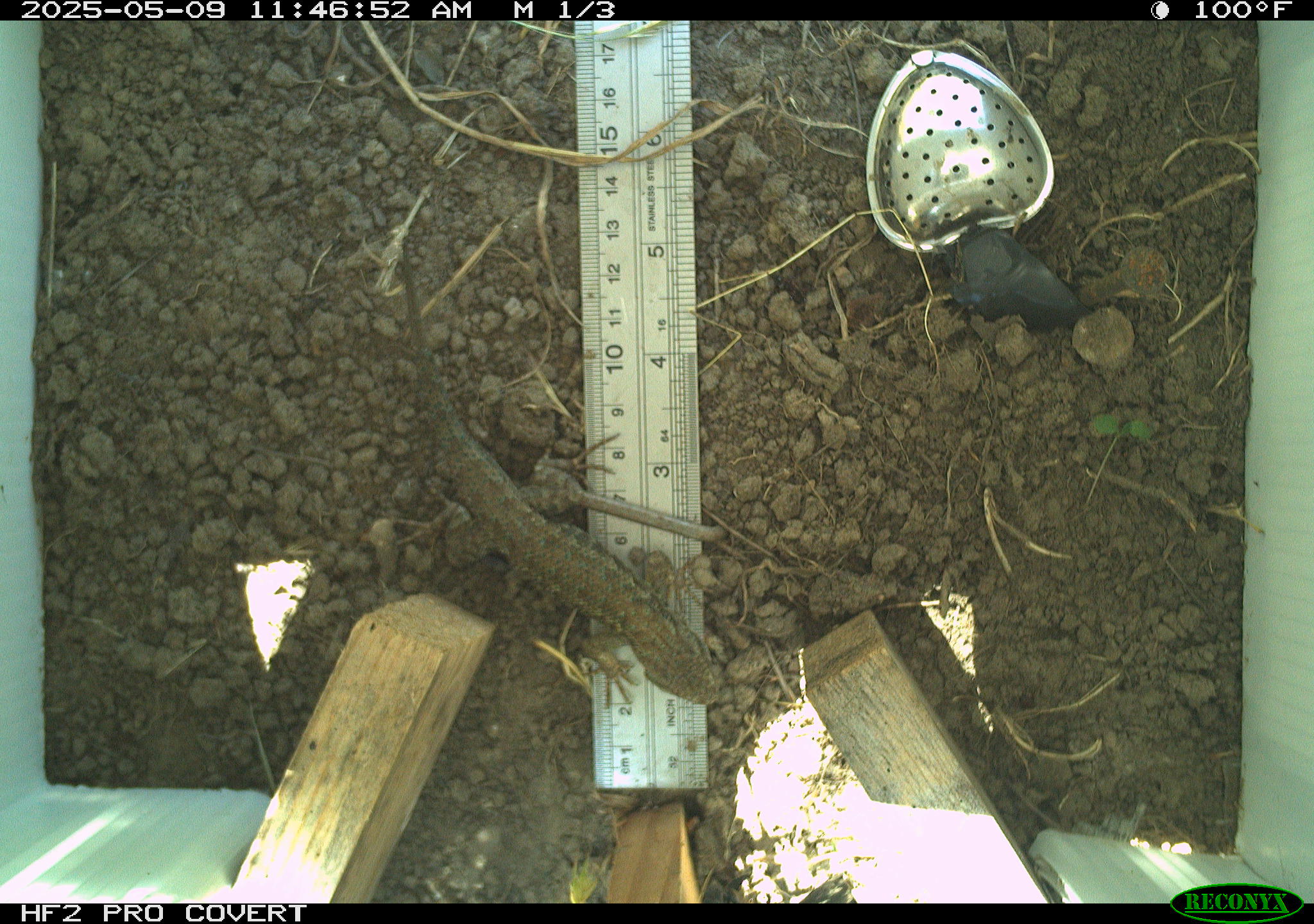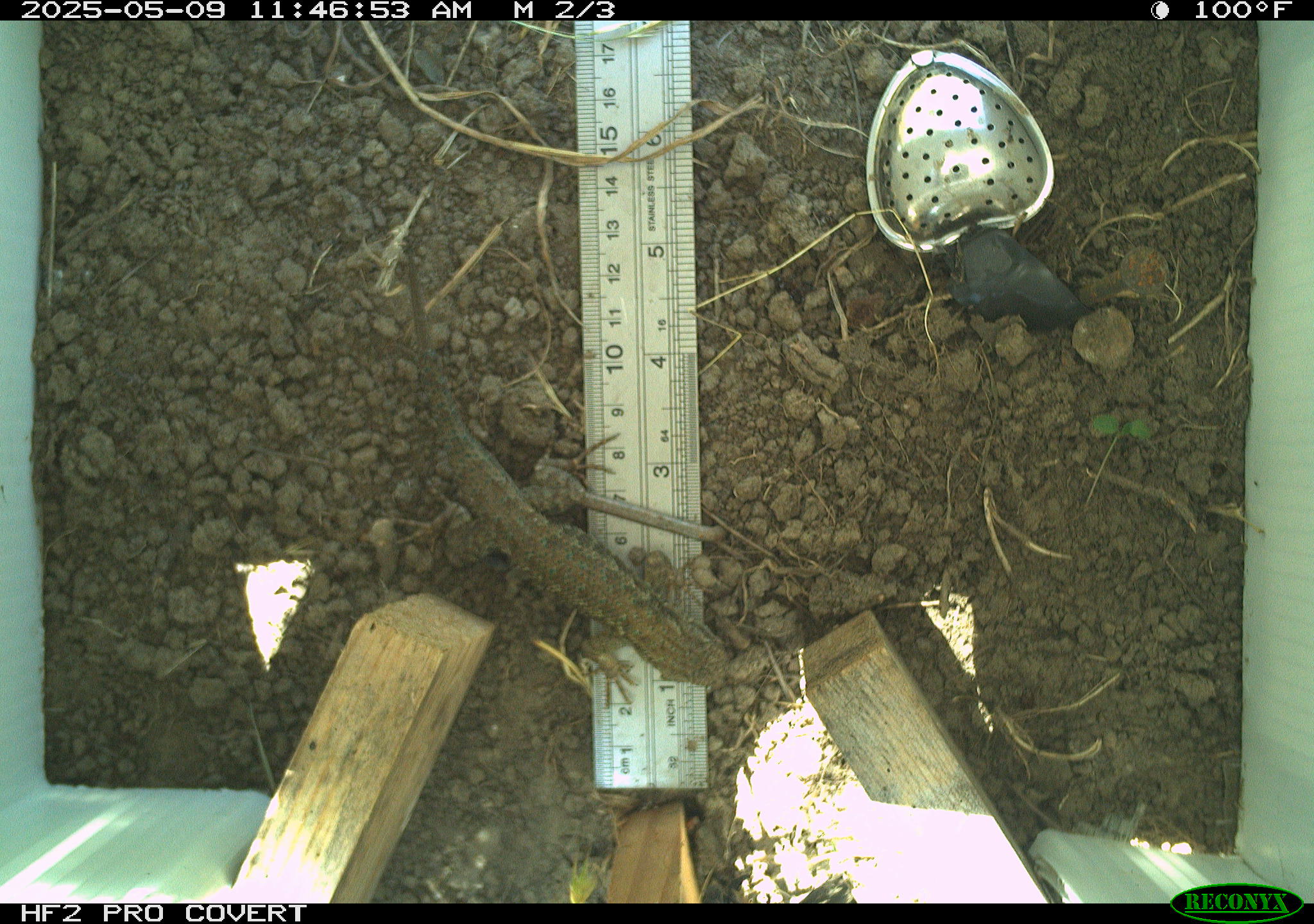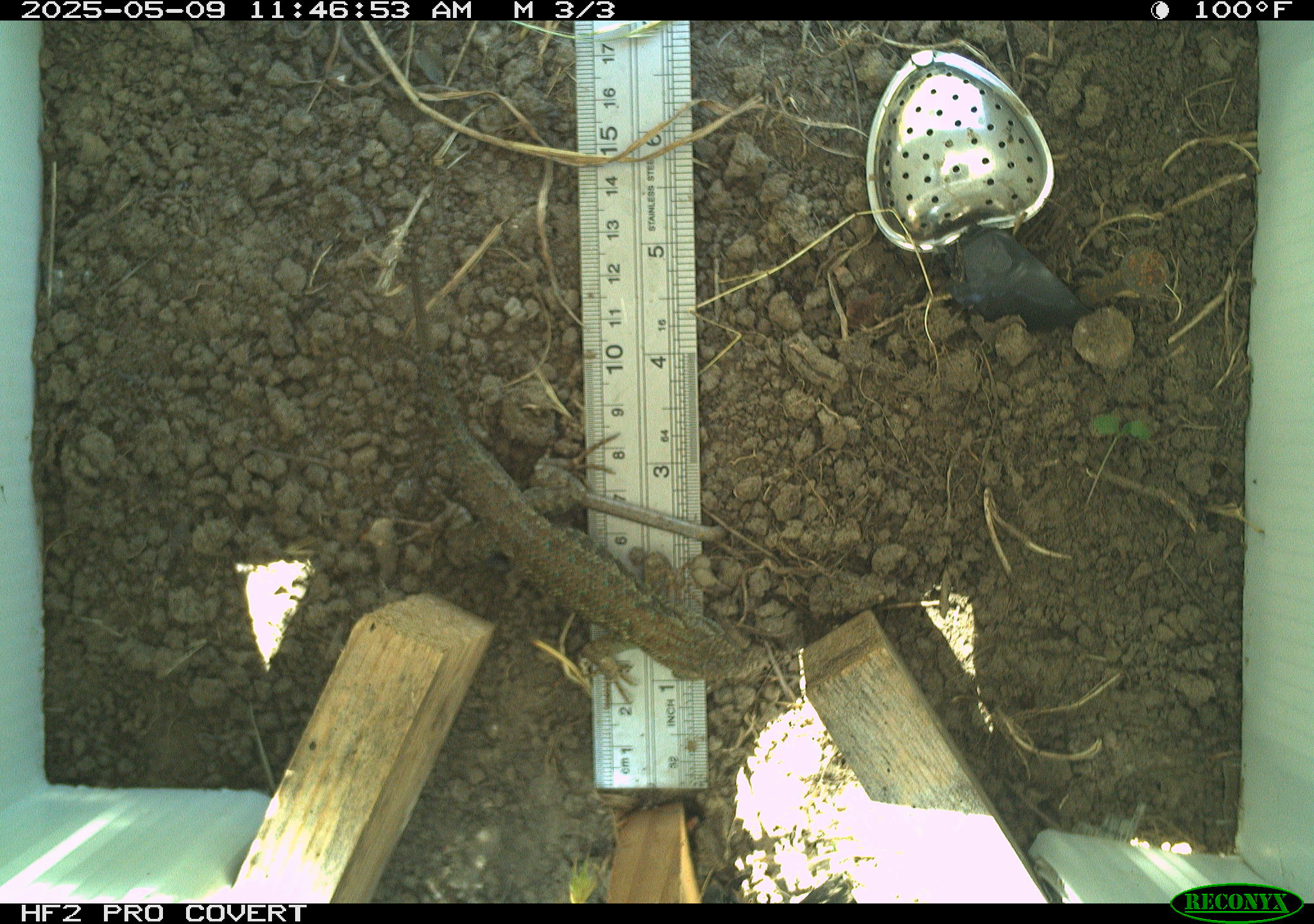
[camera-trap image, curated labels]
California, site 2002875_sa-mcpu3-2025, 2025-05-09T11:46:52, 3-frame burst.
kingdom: Animalia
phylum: Chordata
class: Reptilia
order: Squamata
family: Phrynosomatidae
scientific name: Phrynosomatidae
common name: north american spiny lizards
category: sceloporus/uta species